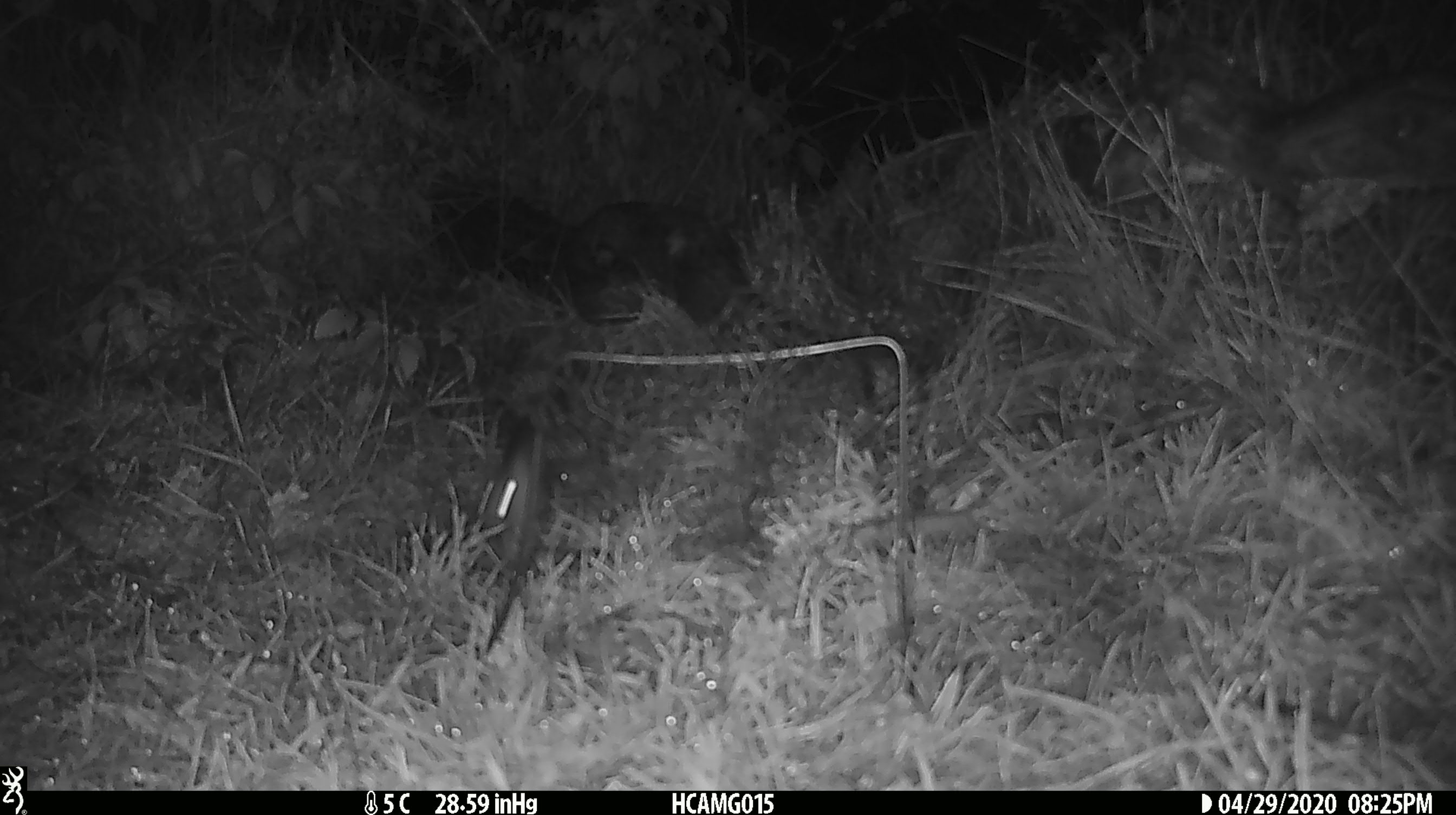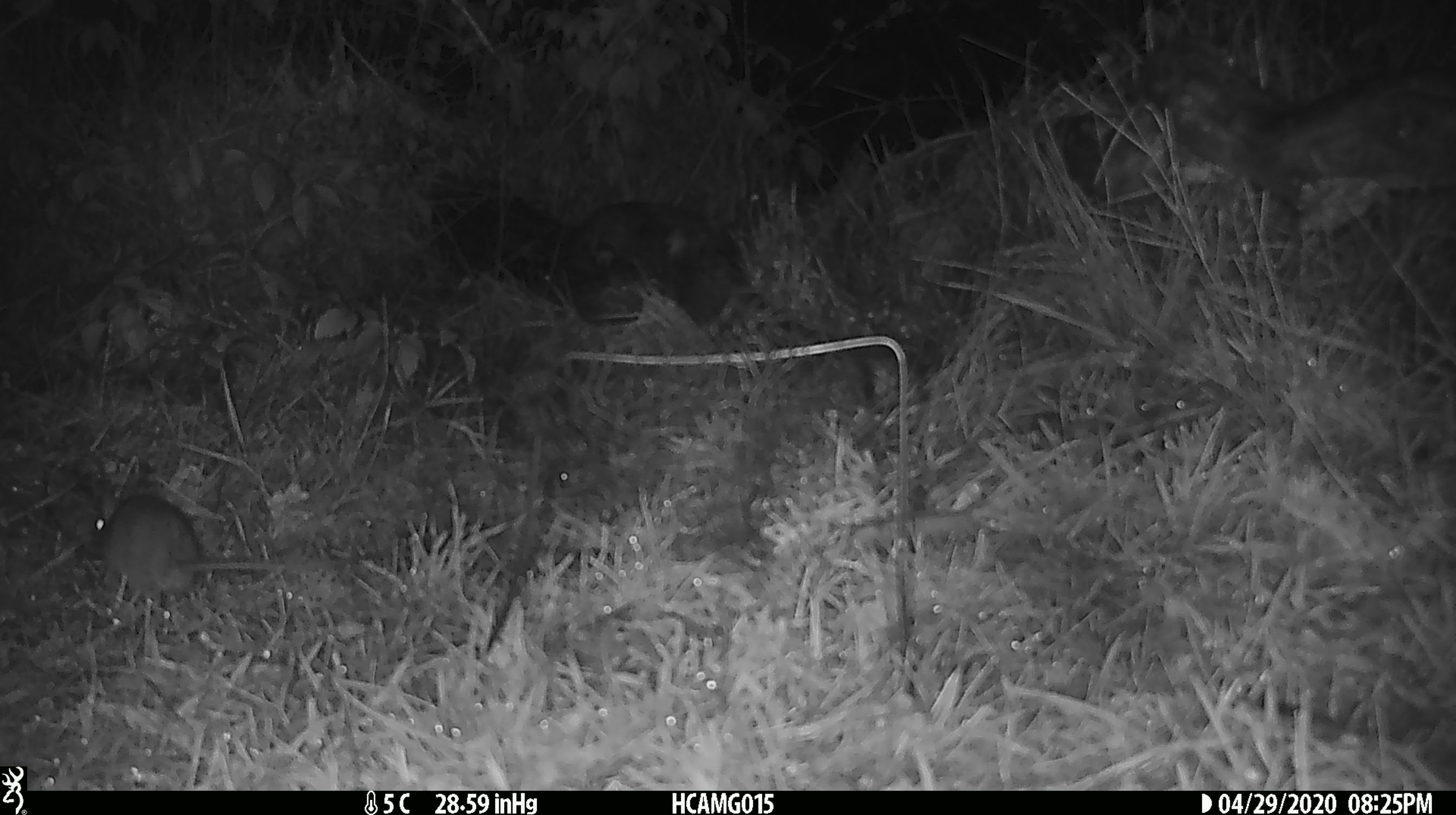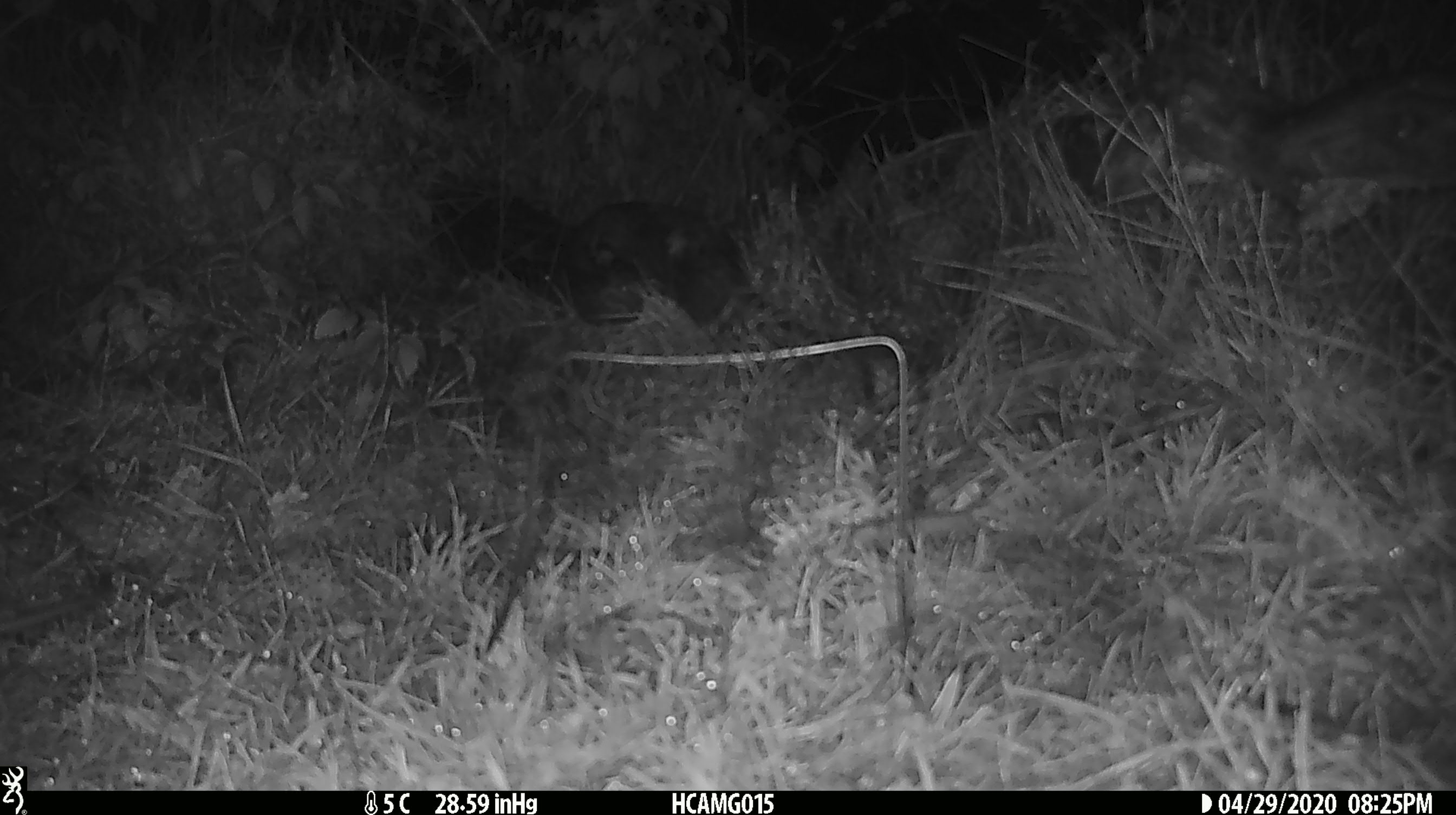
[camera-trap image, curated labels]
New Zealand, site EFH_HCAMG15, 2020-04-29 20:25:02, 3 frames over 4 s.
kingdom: Animalia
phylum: Chordata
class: Mammalia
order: Rodentia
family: Muridae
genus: Rattus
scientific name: Rattus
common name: rat